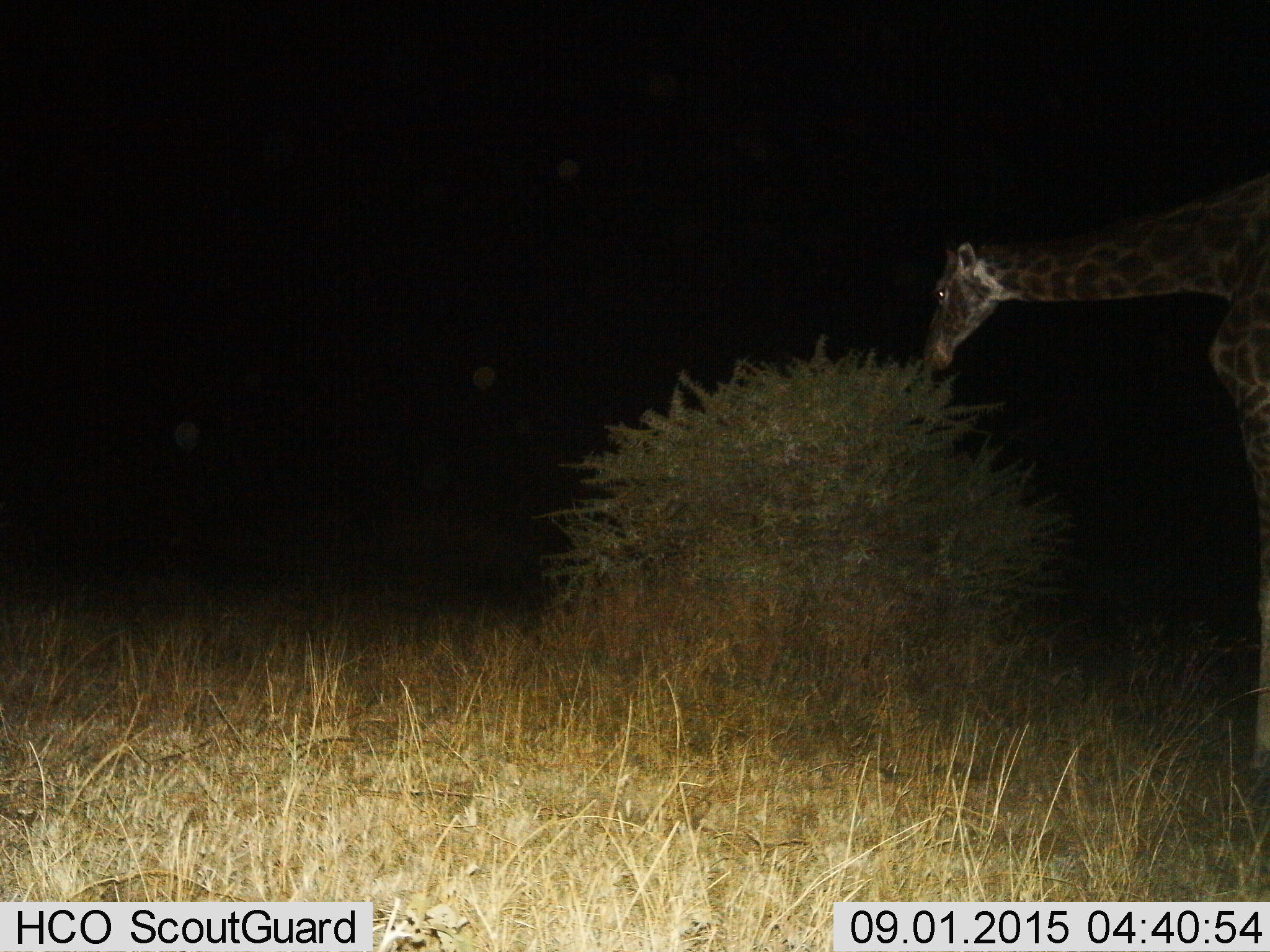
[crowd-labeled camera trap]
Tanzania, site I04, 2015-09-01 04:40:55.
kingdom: Animalia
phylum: Chordata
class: Mammalia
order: Artiodactyla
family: Giraffidae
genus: Giraffa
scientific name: Giraffa camelopardalis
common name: giraffe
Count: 1.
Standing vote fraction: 12%.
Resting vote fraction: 0%.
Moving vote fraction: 0%.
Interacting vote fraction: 0%.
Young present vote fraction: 0%.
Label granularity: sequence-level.